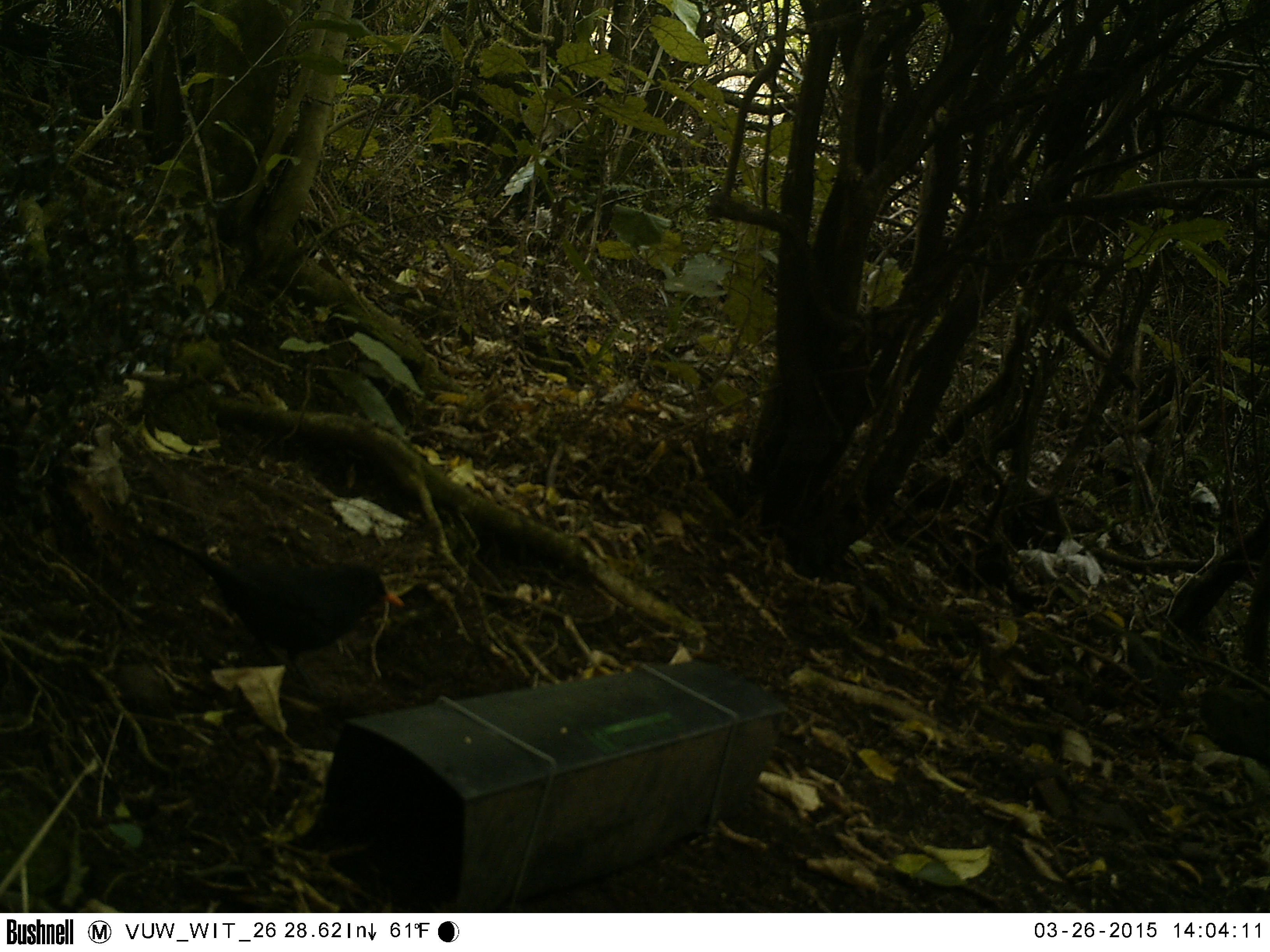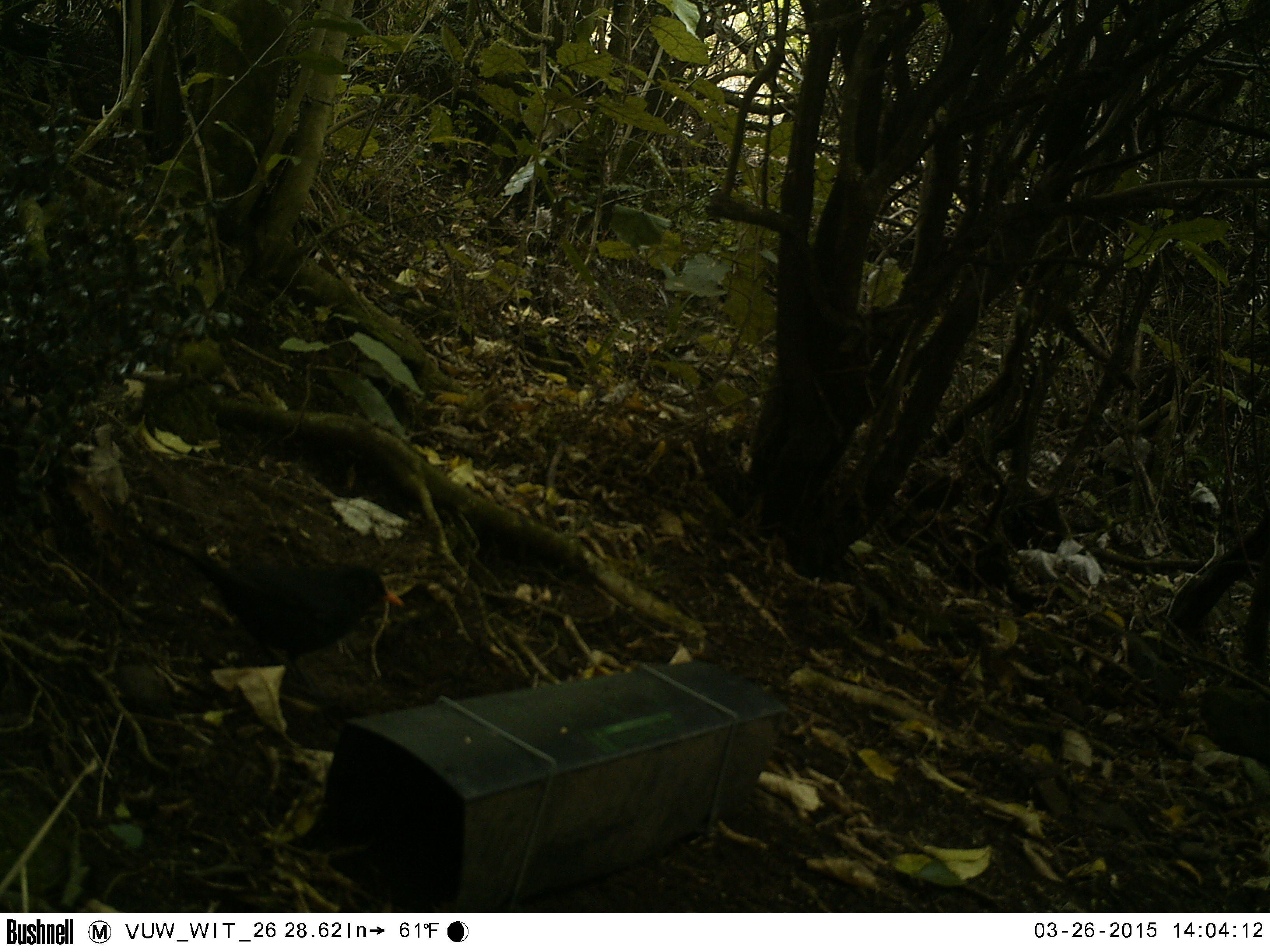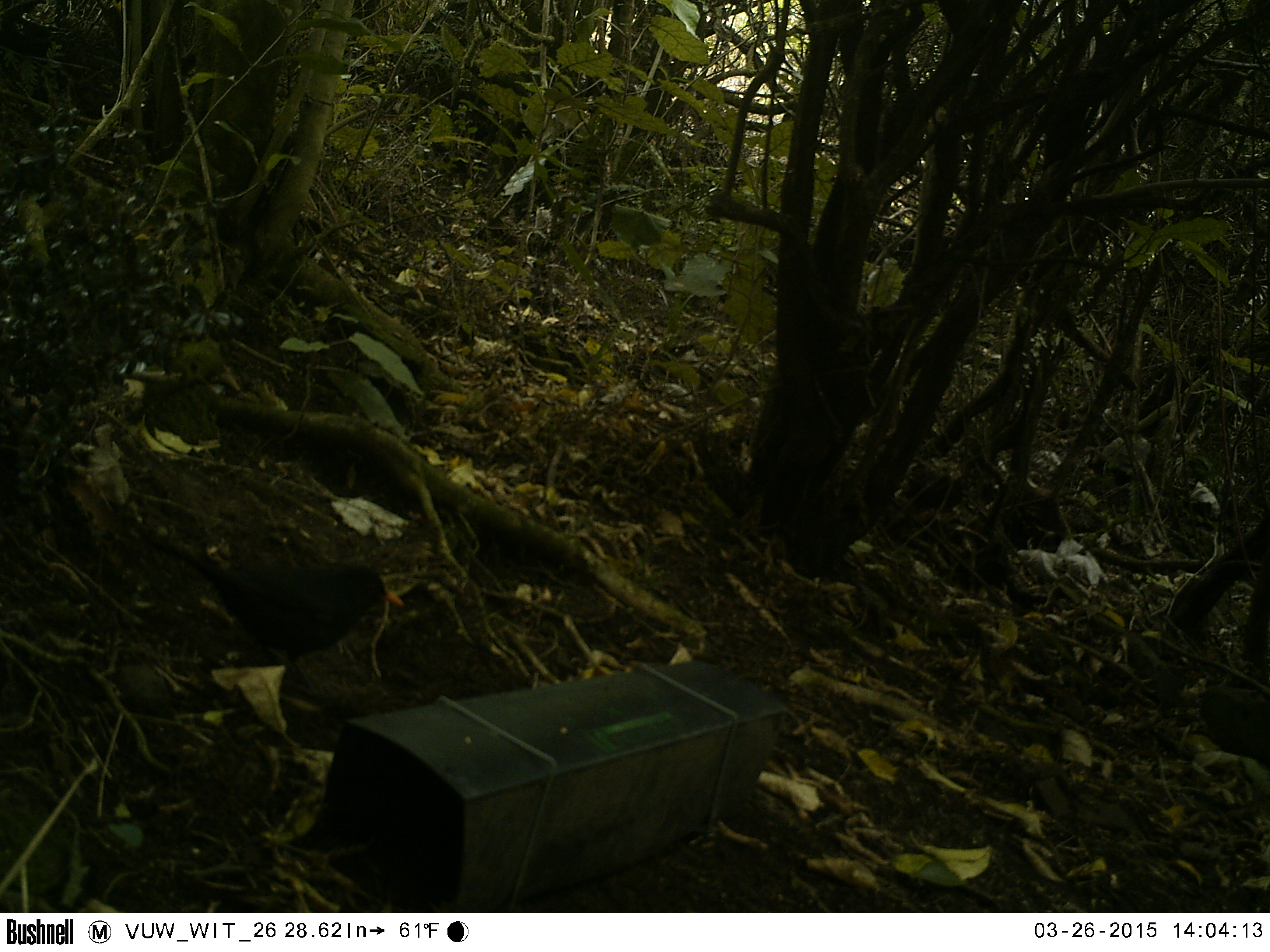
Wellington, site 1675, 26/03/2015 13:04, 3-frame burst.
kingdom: Animalia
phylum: Chordata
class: Aves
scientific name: Aves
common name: bird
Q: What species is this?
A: Bird (Aves).